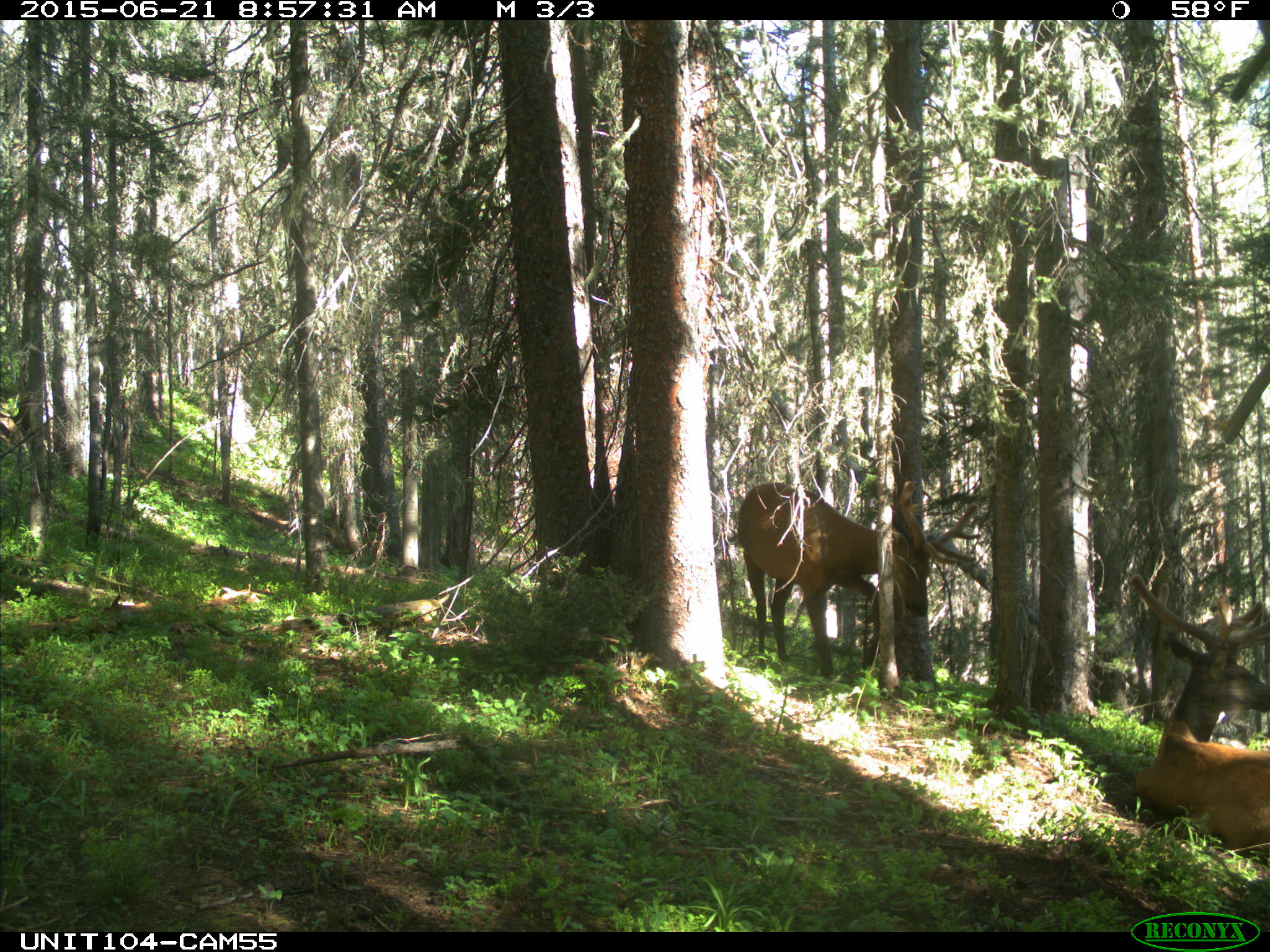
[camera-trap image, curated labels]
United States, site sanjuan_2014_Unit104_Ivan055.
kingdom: Animalia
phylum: Chordata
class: Mammalia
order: Artiodactyla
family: Cervidae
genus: Cervus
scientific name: Cervus elaphus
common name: red deer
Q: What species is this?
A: Cervus elaphus (red deer).